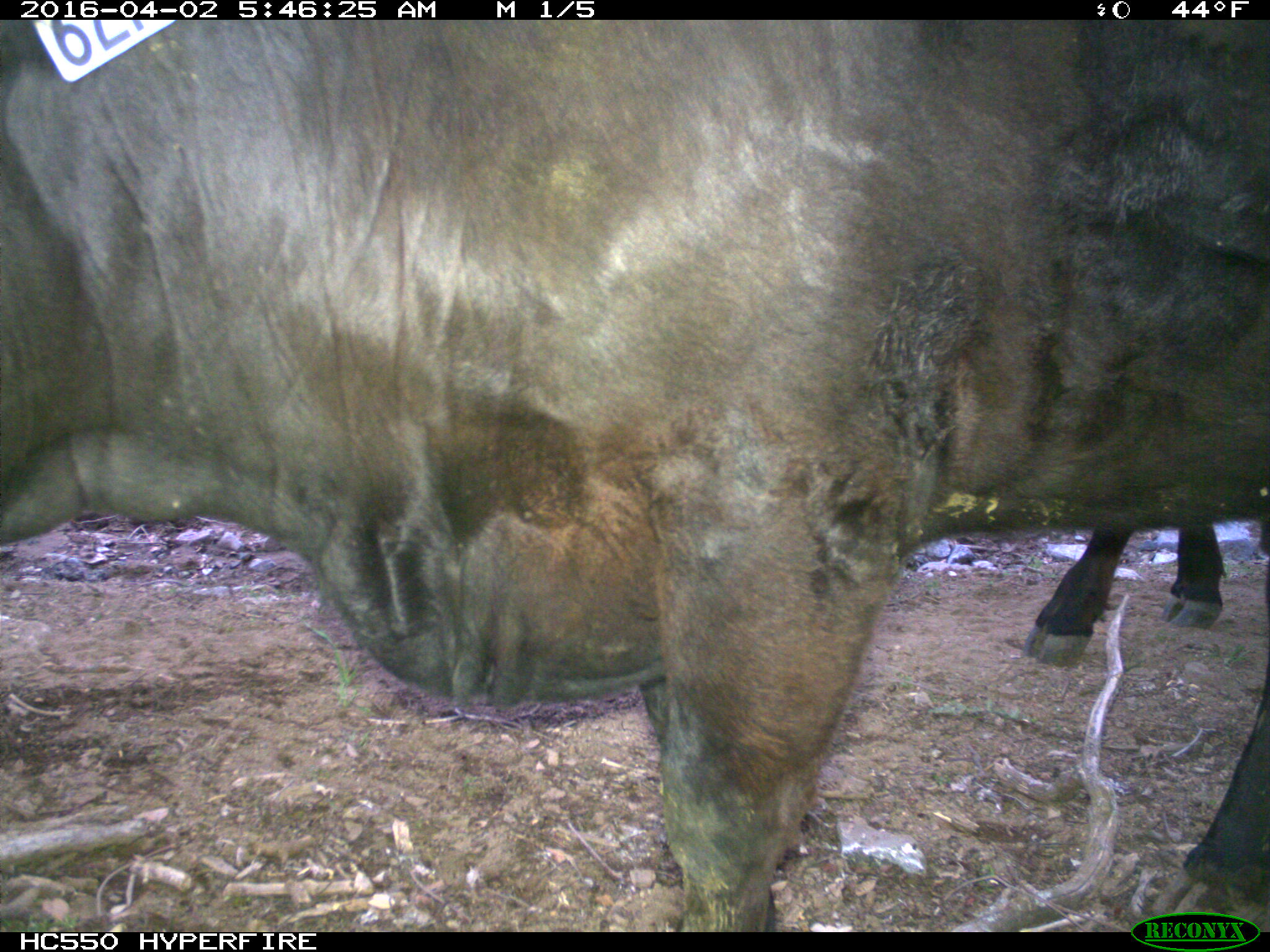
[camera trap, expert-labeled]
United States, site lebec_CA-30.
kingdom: Animalia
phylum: Chordata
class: Mammalia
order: Artiodactyla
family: Bovidae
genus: Bos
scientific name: Bos taurus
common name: domestic cow